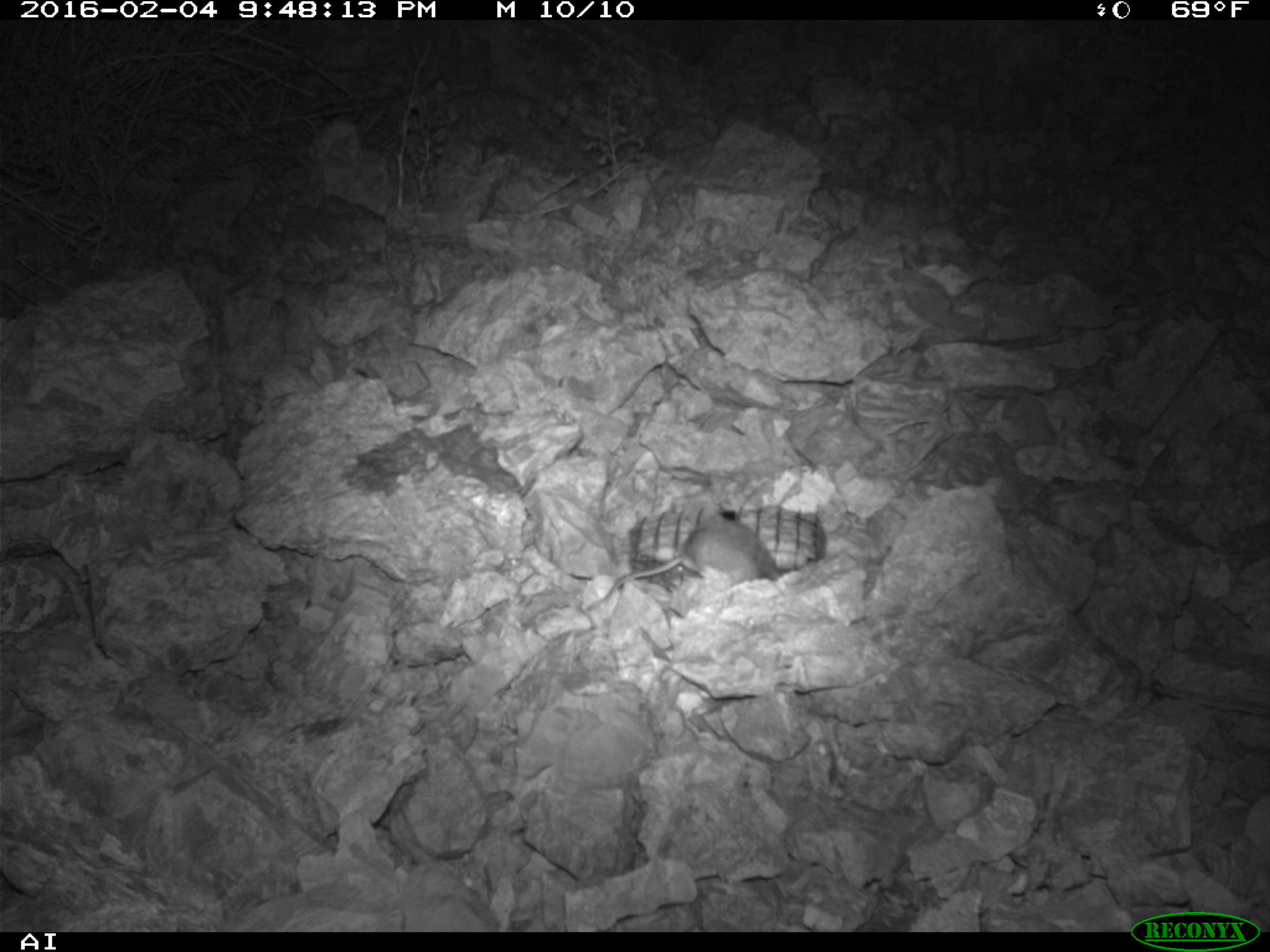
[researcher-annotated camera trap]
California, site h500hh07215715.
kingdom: Animalia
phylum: Chordata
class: Mammalia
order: Rodentia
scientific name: Rodentia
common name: rodent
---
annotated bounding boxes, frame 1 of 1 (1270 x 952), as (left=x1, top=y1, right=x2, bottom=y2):
rodent: (left=585, top=519, right=781, bottom=610)